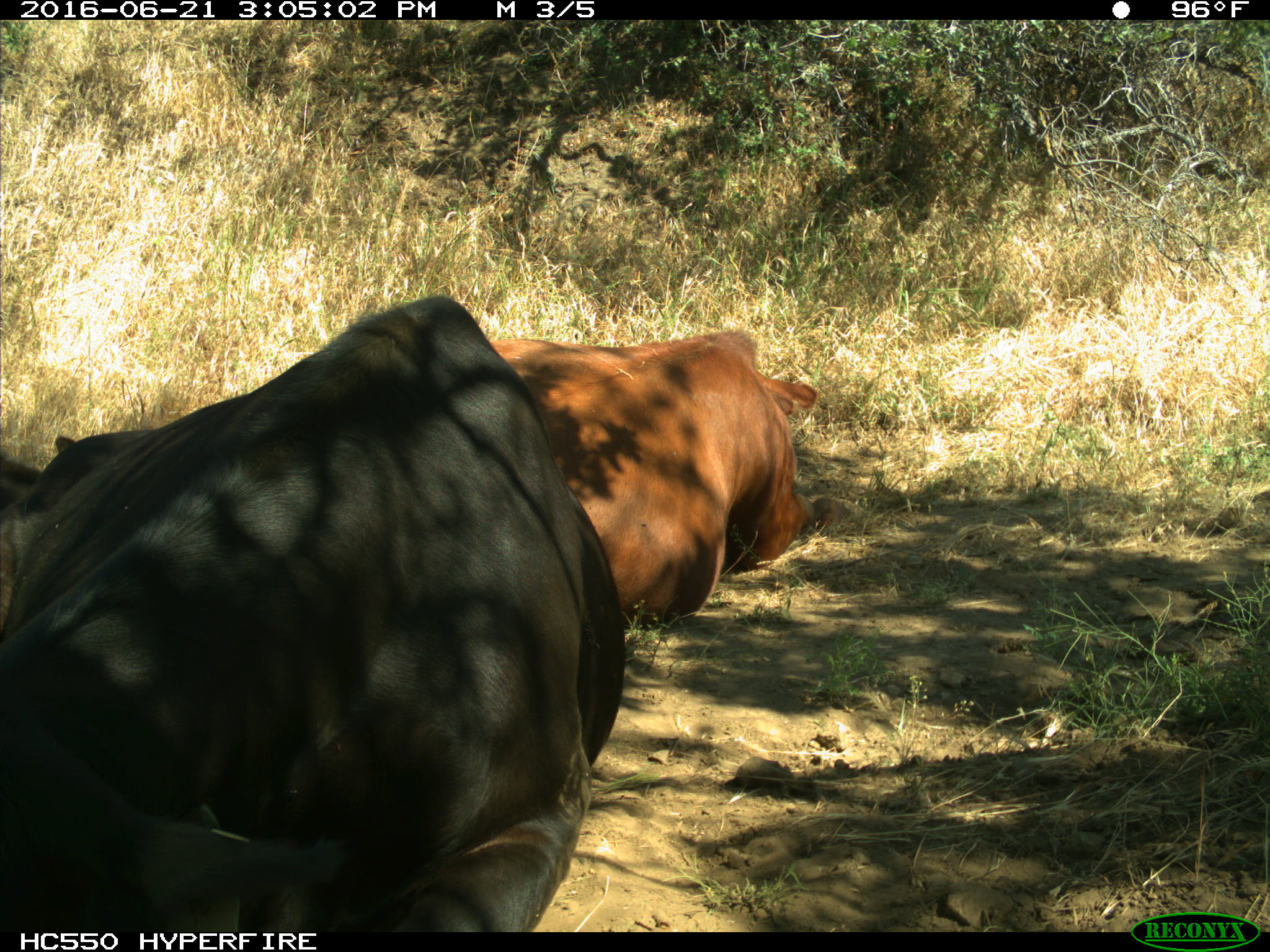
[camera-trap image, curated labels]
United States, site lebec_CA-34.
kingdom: Animalia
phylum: Chordata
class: Mammalia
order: Artiodactyla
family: Bovidae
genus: Bos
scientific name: Bos taurus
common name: domestic cow